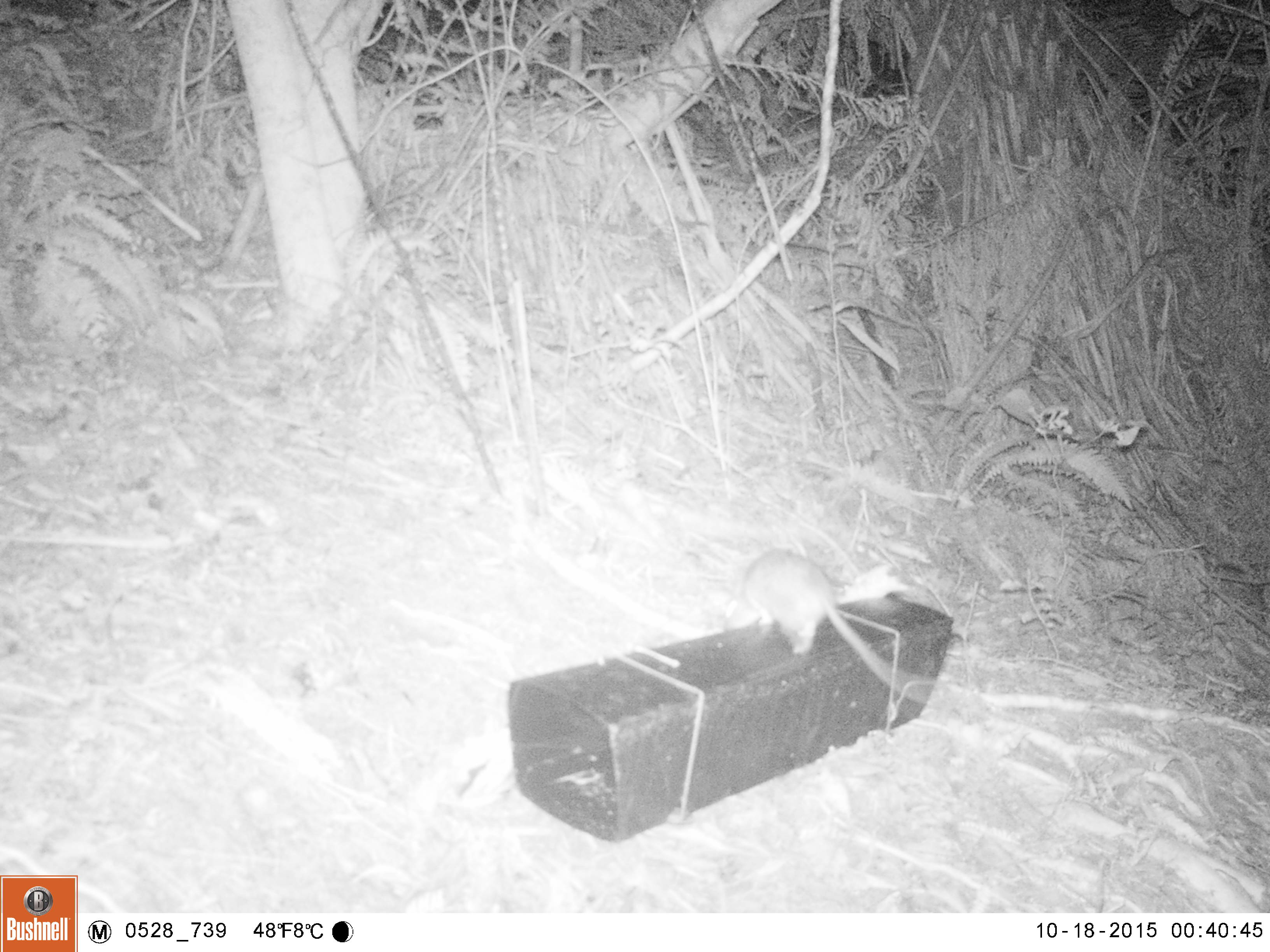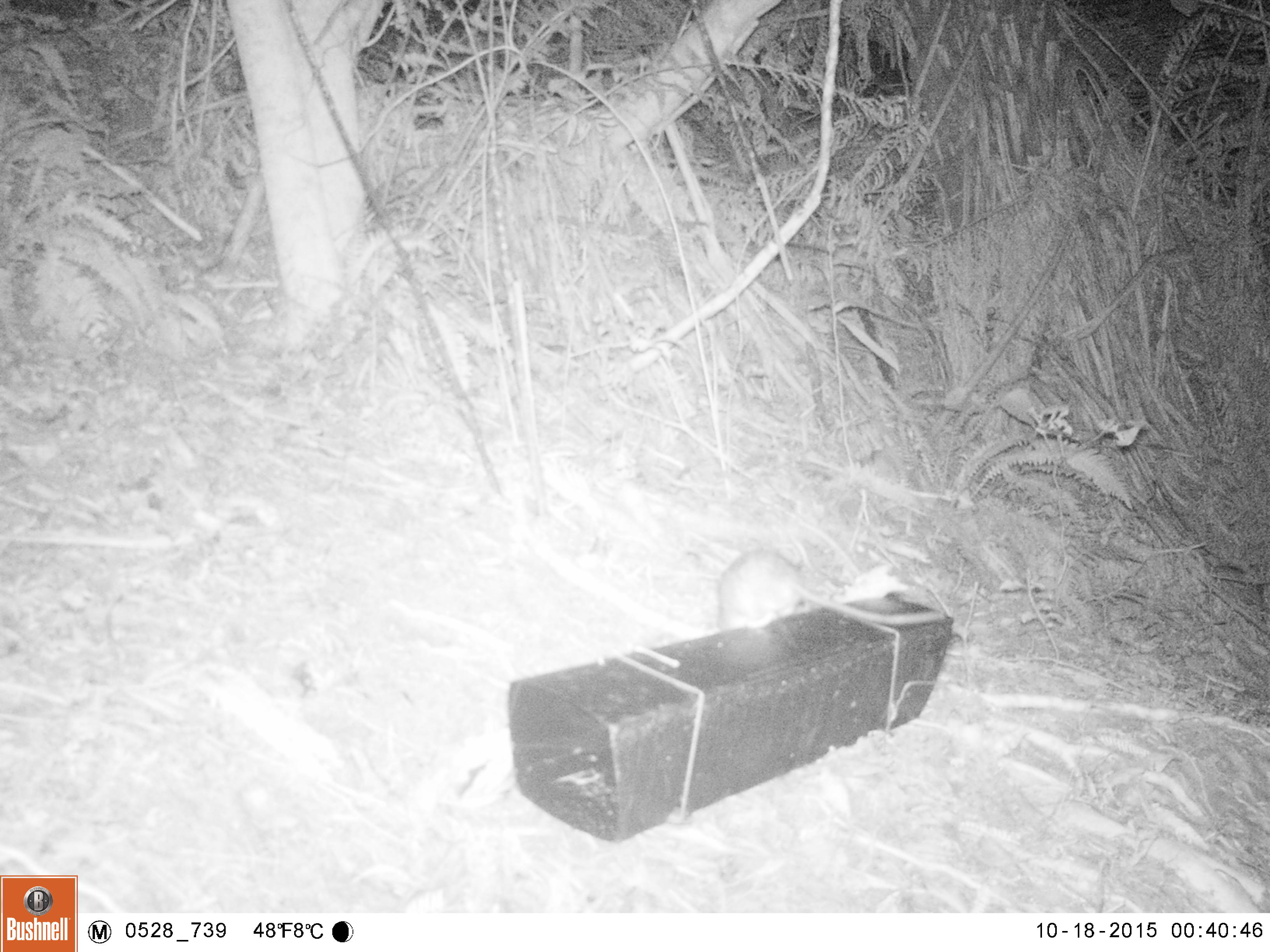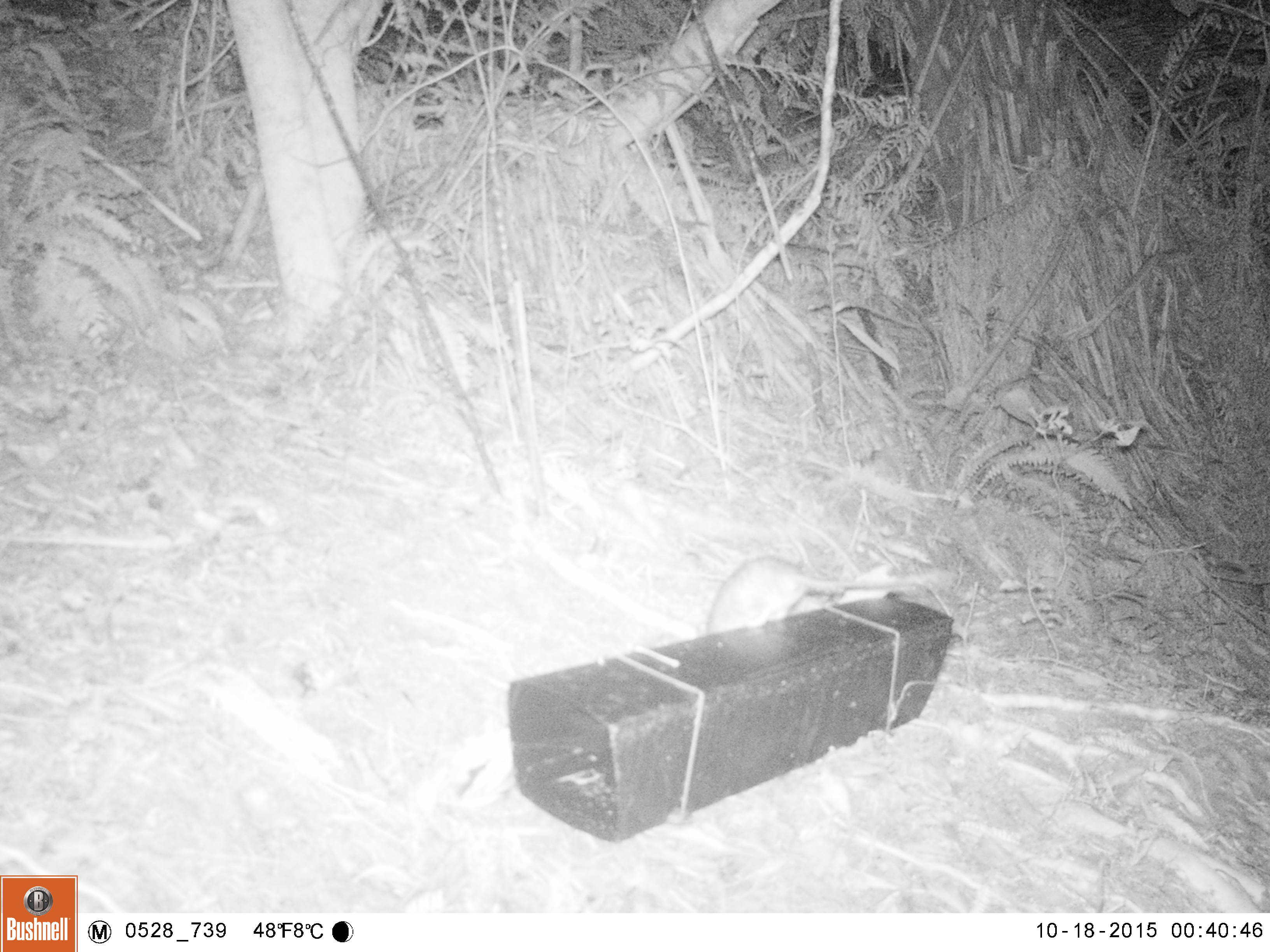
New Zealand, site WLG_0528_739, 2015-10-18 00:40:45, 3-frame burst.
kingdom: Animalia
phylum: Chordata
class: Mammalia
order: Rodentia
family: Muridae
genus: Rattus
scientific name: Rattus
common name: rat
Rat (Rattus).